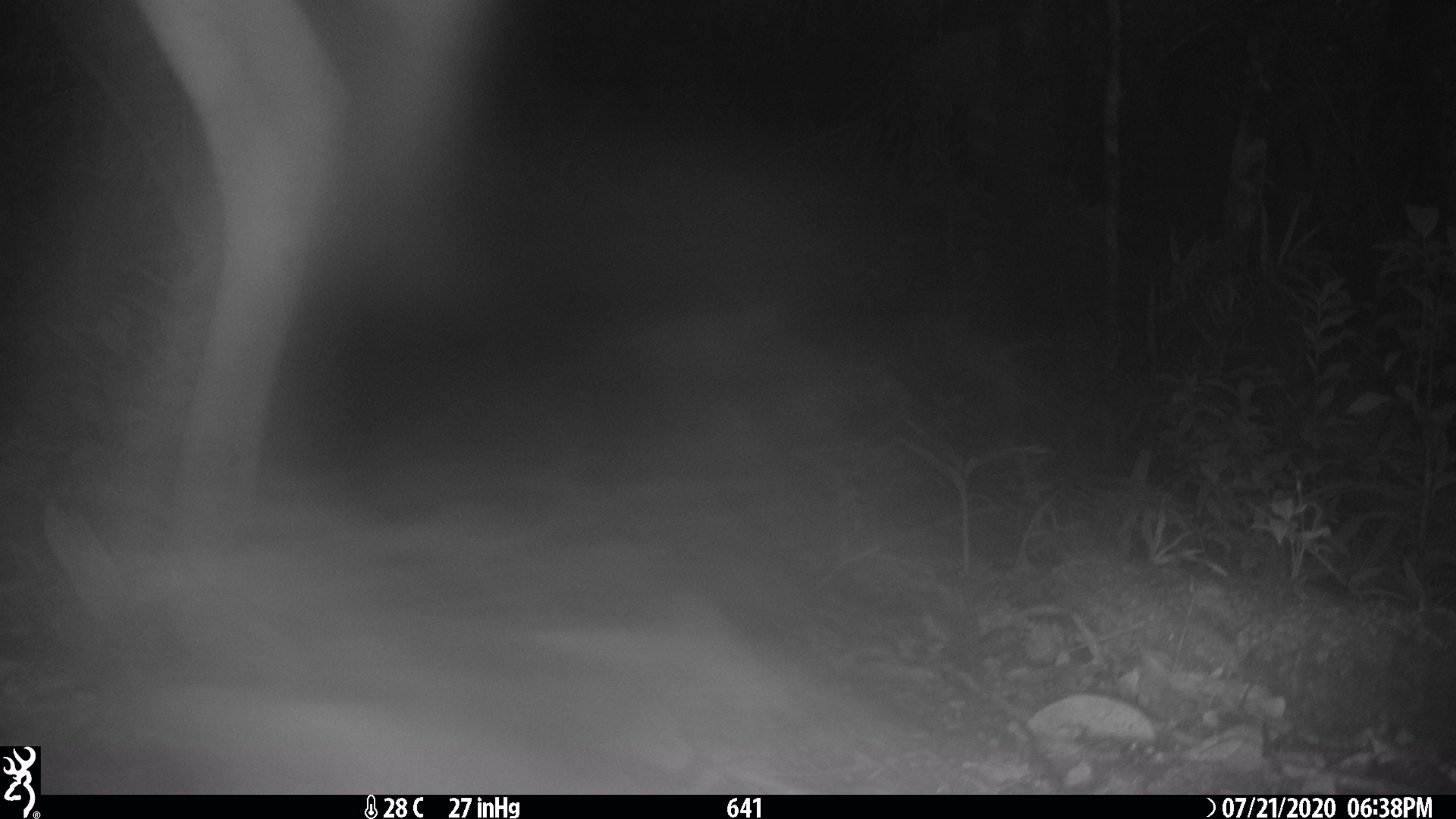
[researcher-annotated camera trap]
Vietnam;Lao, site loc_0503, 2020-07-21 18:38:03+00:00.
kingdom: Animalia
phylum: Chordata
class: Mammalia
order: Artiodactyla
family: Cervidae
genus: Rusa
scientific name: Rusa unicolor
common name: sambar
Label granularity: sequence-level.